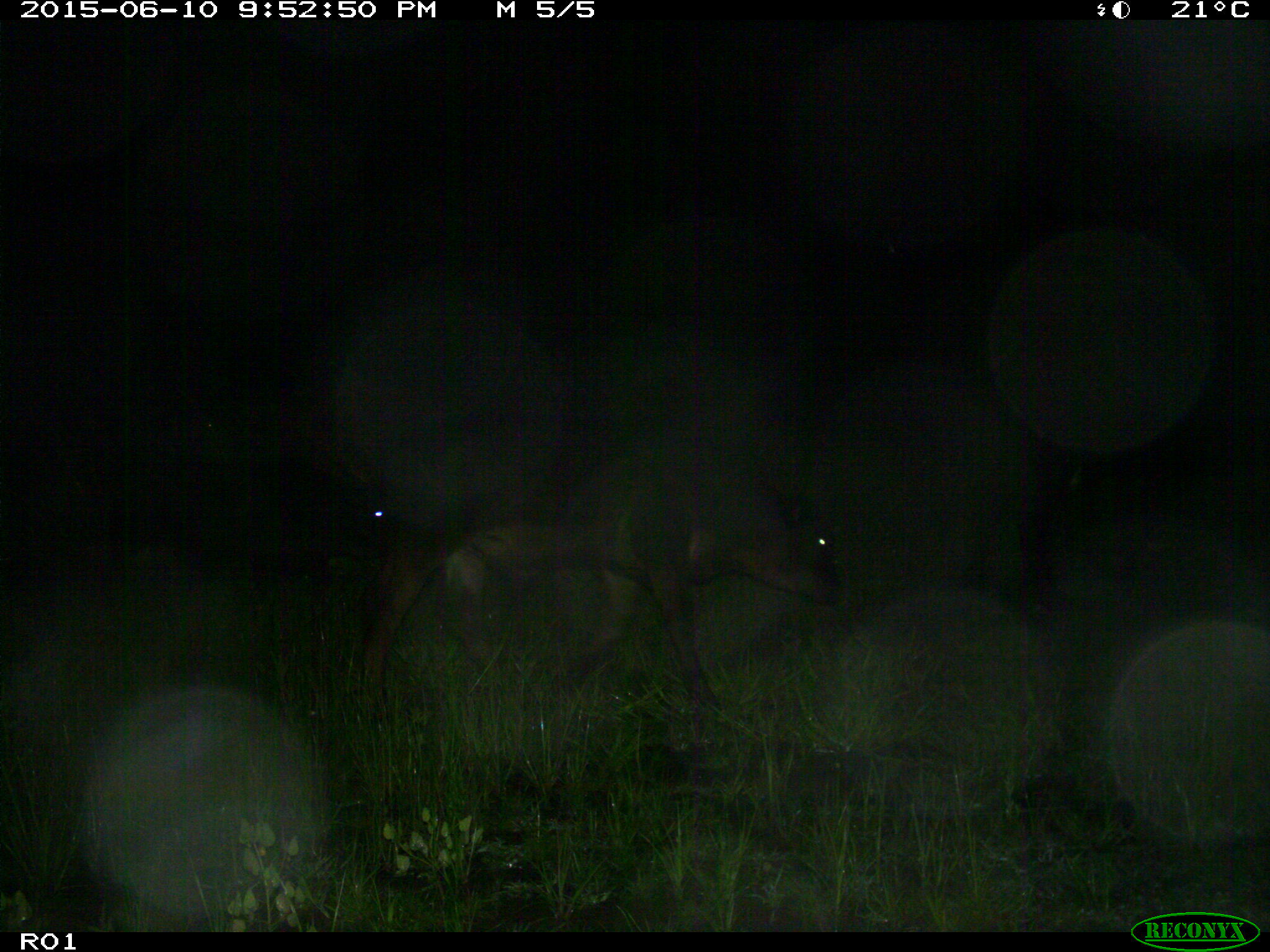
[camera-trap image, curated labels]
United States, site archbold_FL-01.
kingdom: Animalia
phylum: Chordata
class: Mammalia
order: Artiodactyla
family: Bovidae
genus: Bos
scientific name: Bos taurus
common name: domestic cow